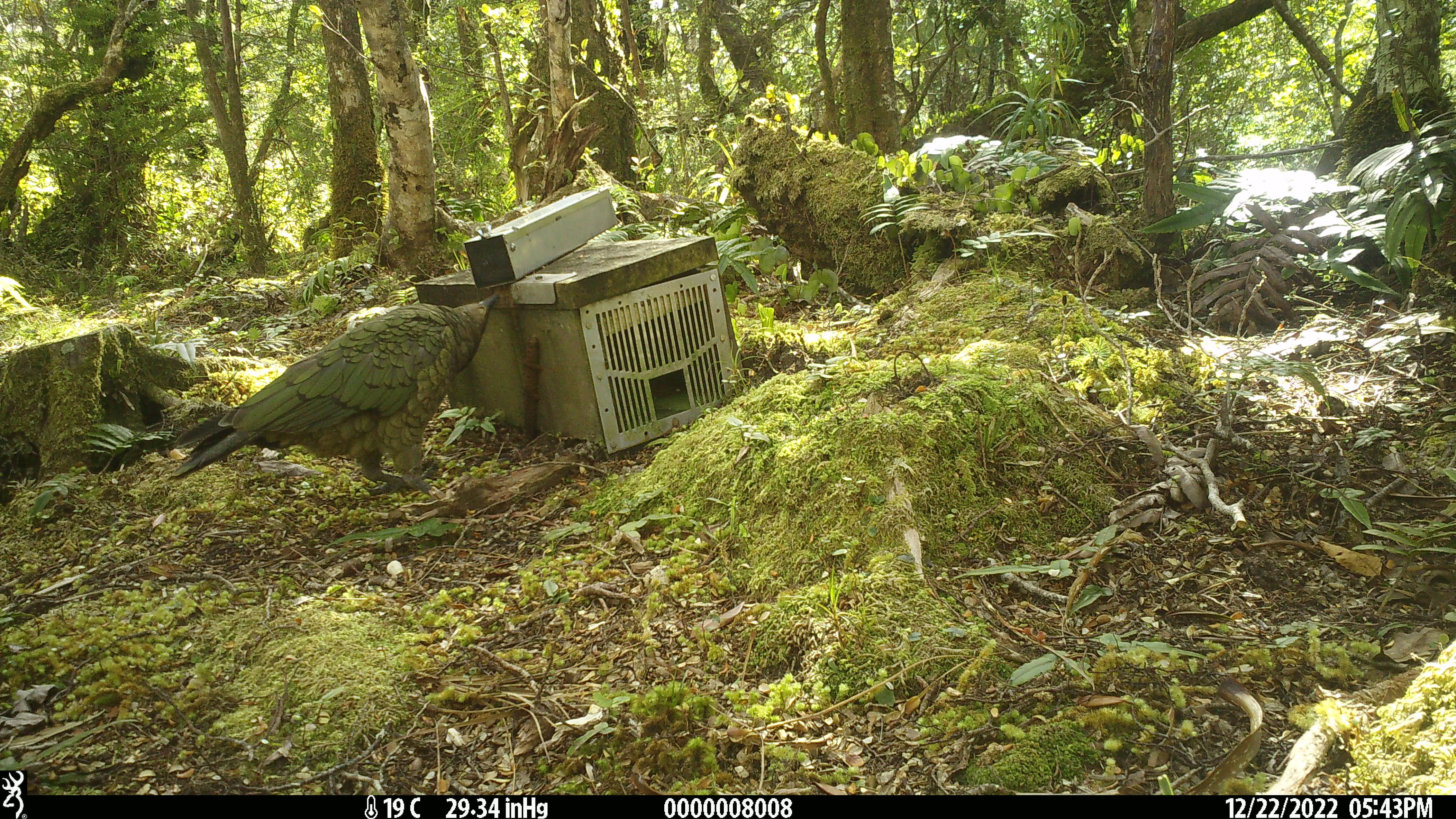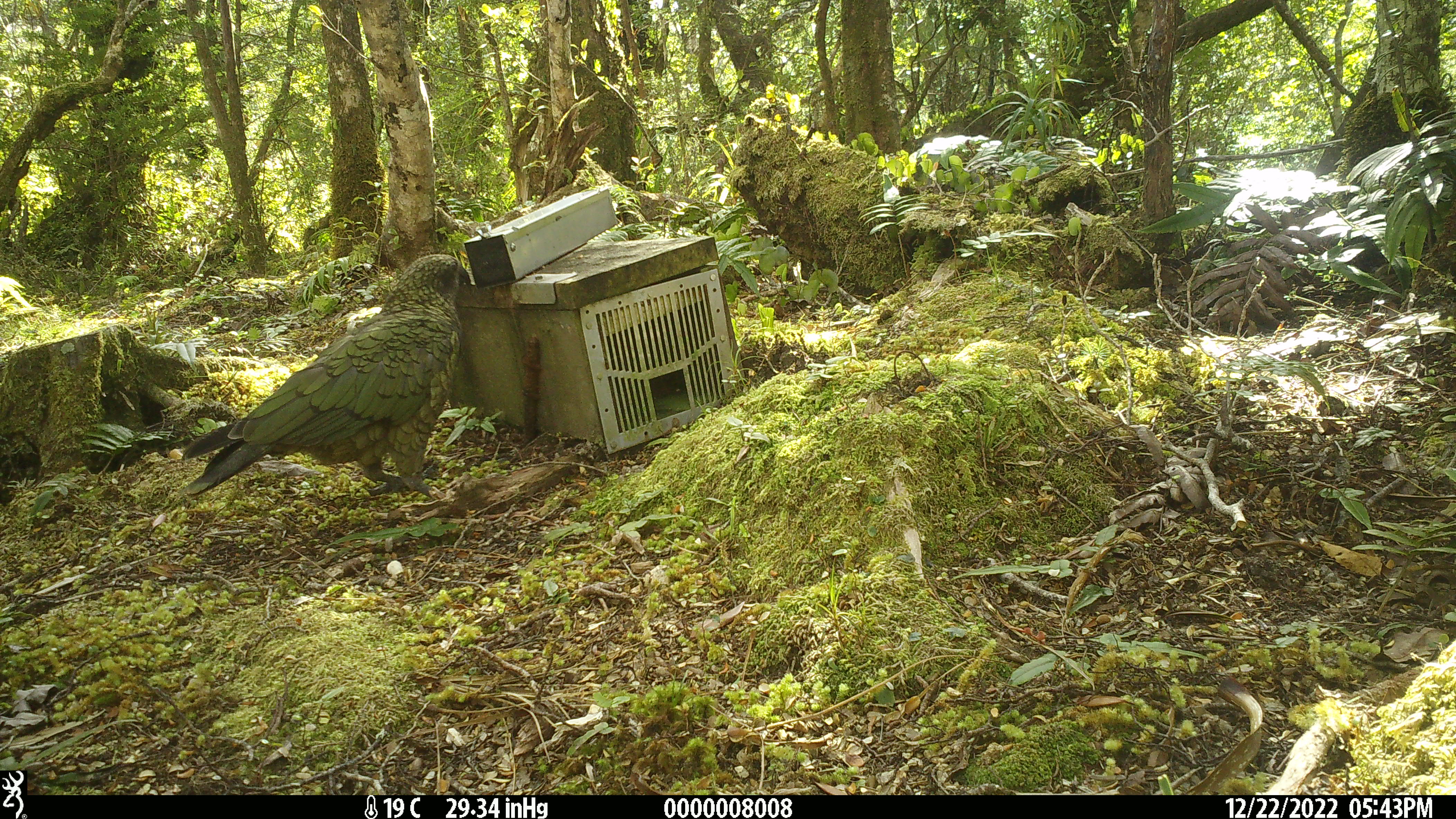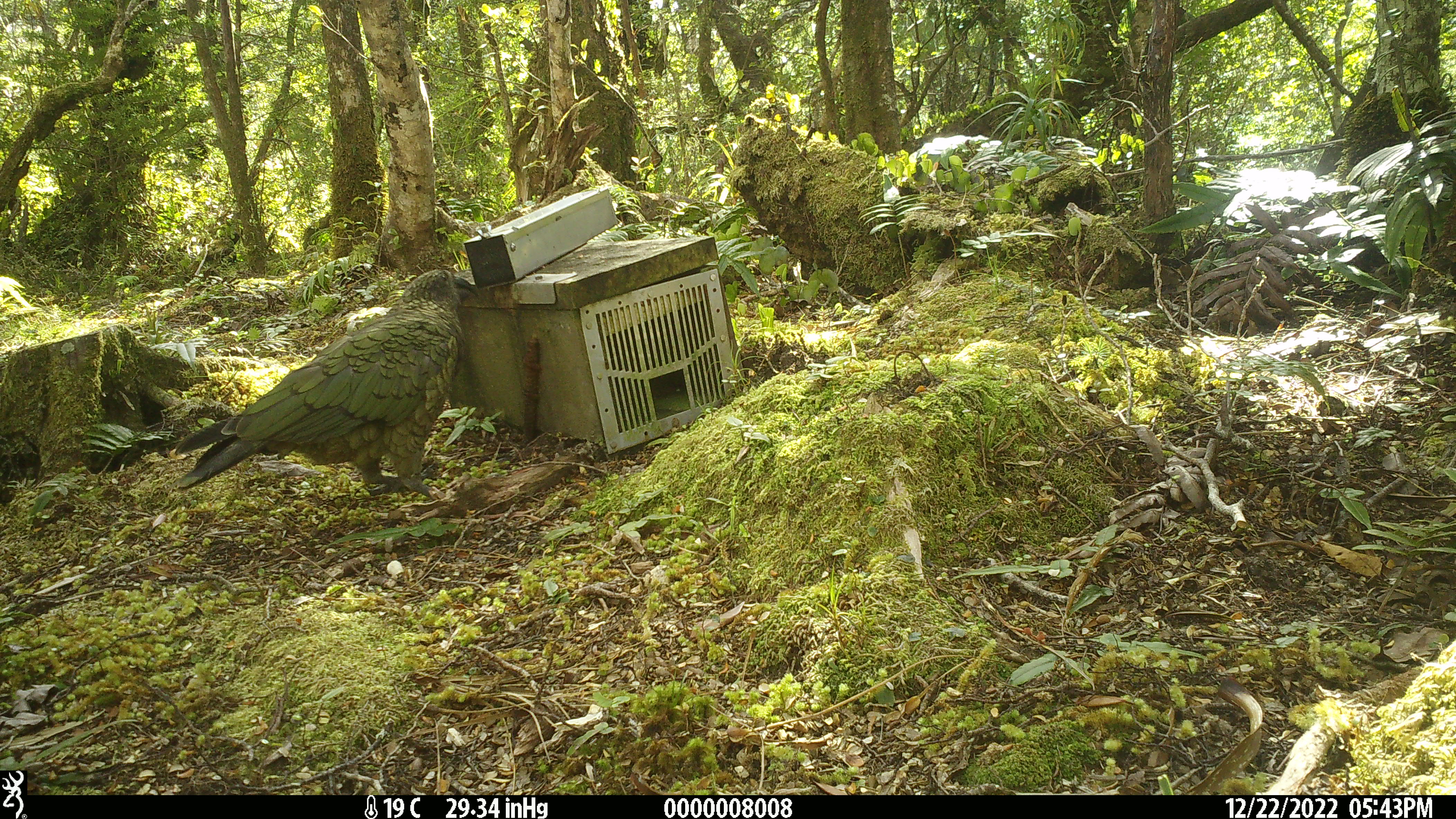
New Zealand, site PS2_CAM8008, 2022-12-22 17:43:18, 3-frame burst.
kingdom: Animalia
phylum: Chordata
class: Aves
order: Psittaciformes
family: Strigopidae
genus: Nestor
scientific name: Nestor notabilis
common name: kea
Kea (Nestor notabilis).